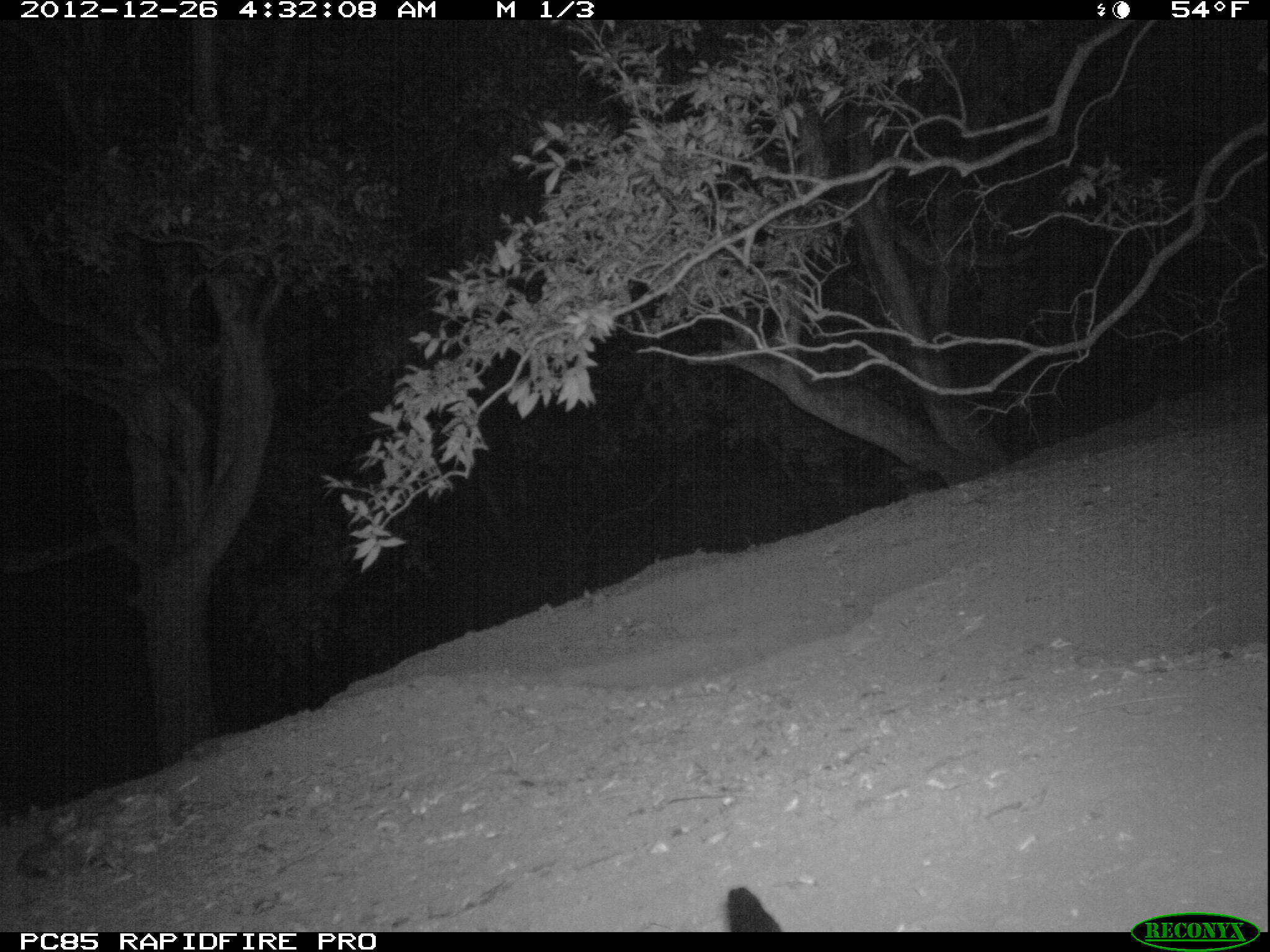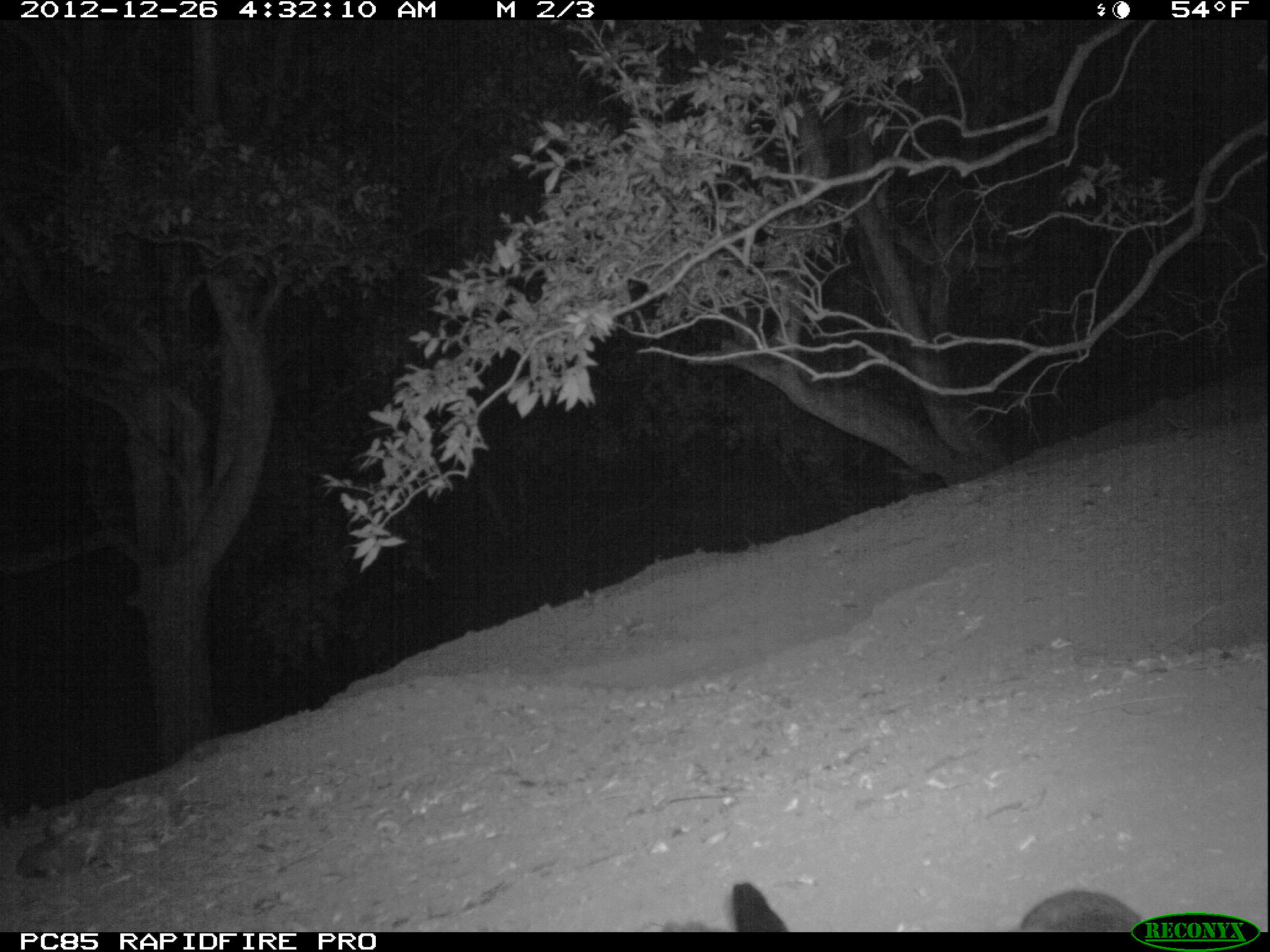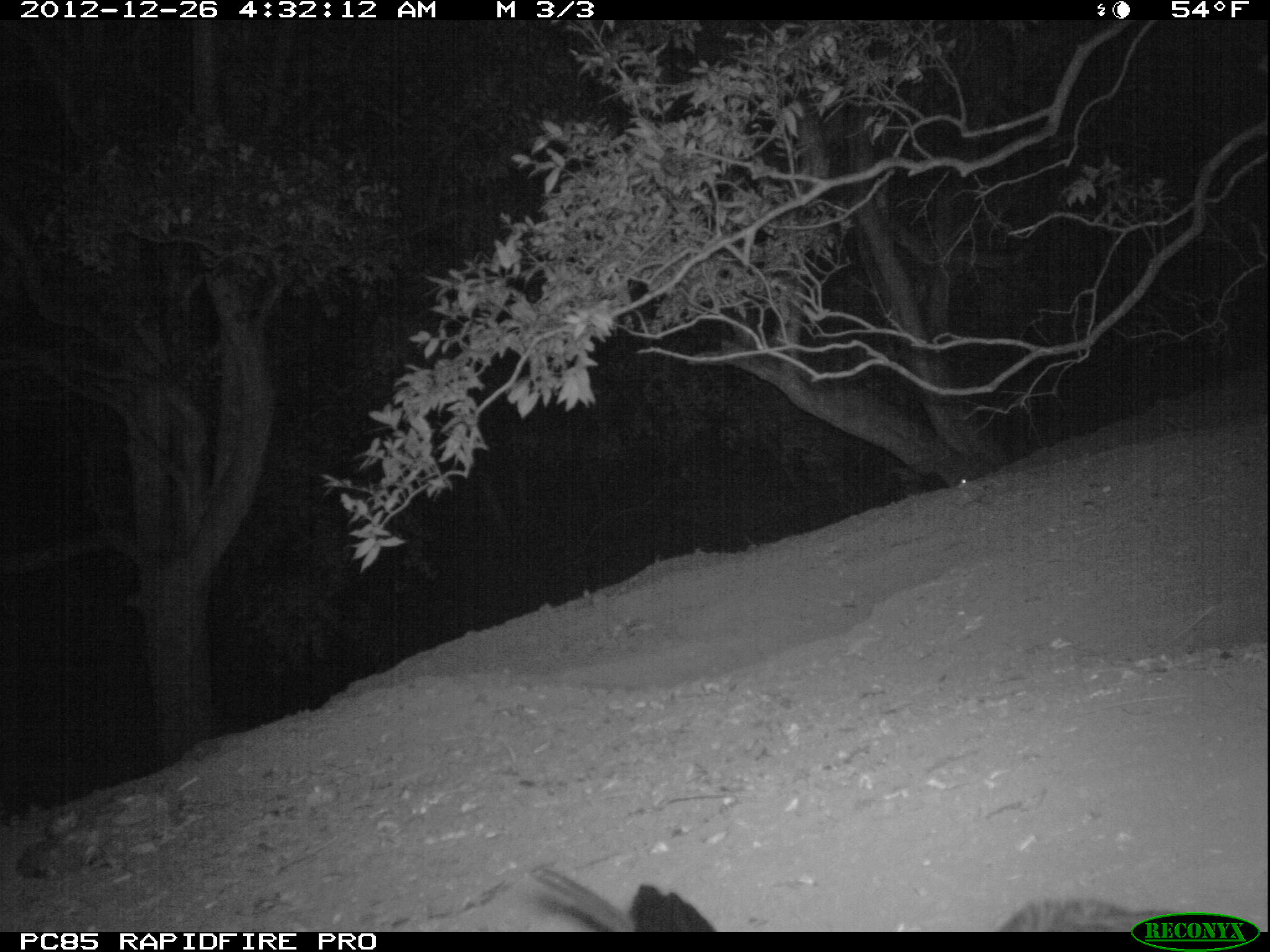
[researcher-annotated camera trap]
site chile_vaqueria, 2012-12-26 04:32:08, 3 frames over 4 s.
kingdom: Animalia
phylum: Chordata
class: Aves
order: Procellariiformes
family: Procellariidae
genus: Calonectris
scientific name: Calonectris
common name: shearwater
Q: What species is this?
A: Shearwater (Calonectris).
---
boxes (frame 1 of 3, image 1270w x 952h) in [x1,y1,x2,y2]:
shearwater: [724,885,788,935]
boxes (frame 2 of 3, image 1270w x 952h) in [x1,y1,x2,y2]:
shearwater: [1014,888,1147,930]; [729,879,796,933]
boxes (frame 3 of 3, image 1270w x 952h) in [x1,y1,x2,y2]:
shearwater: [527,864,723,933]; [983,889,1254,932]